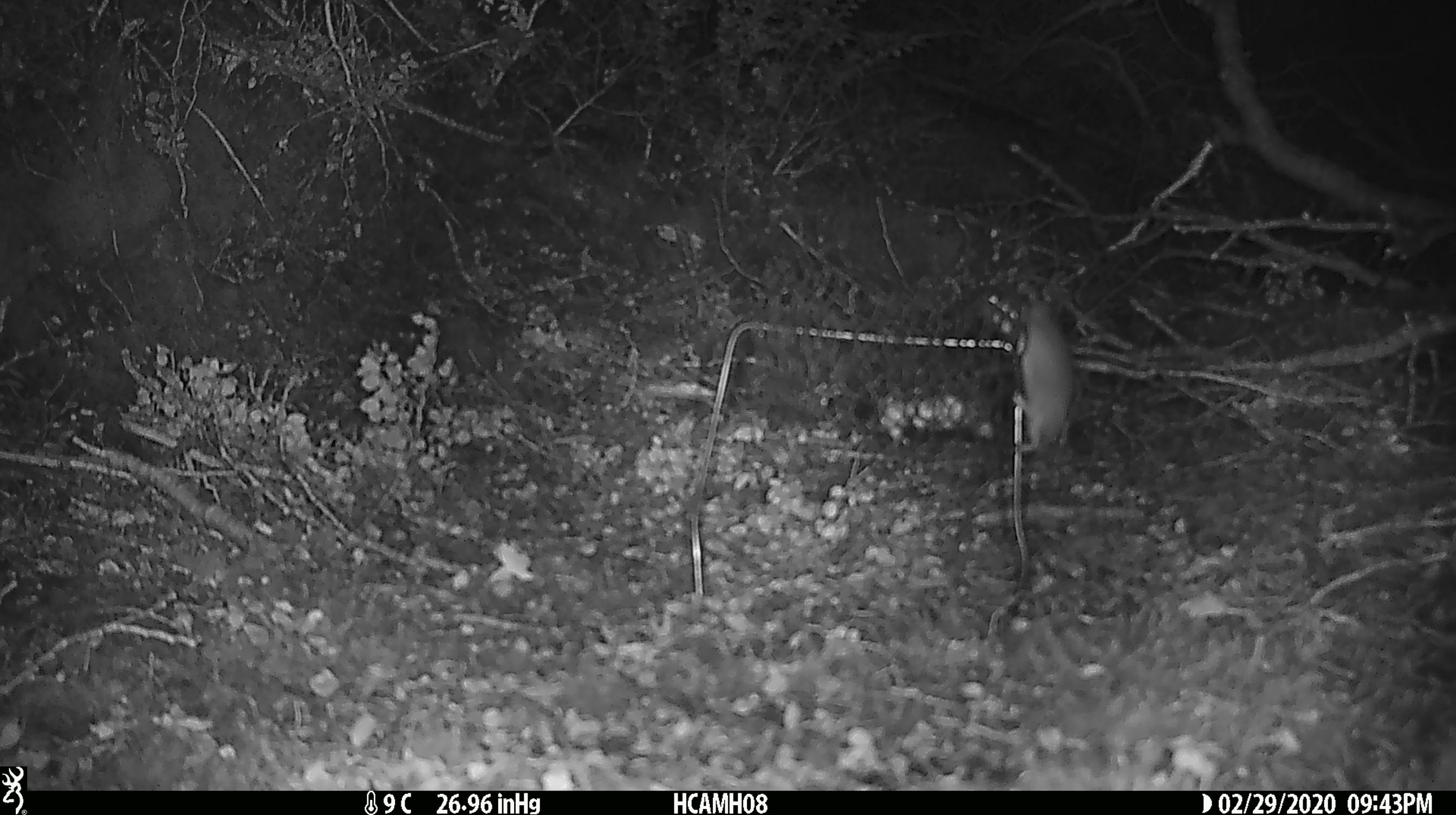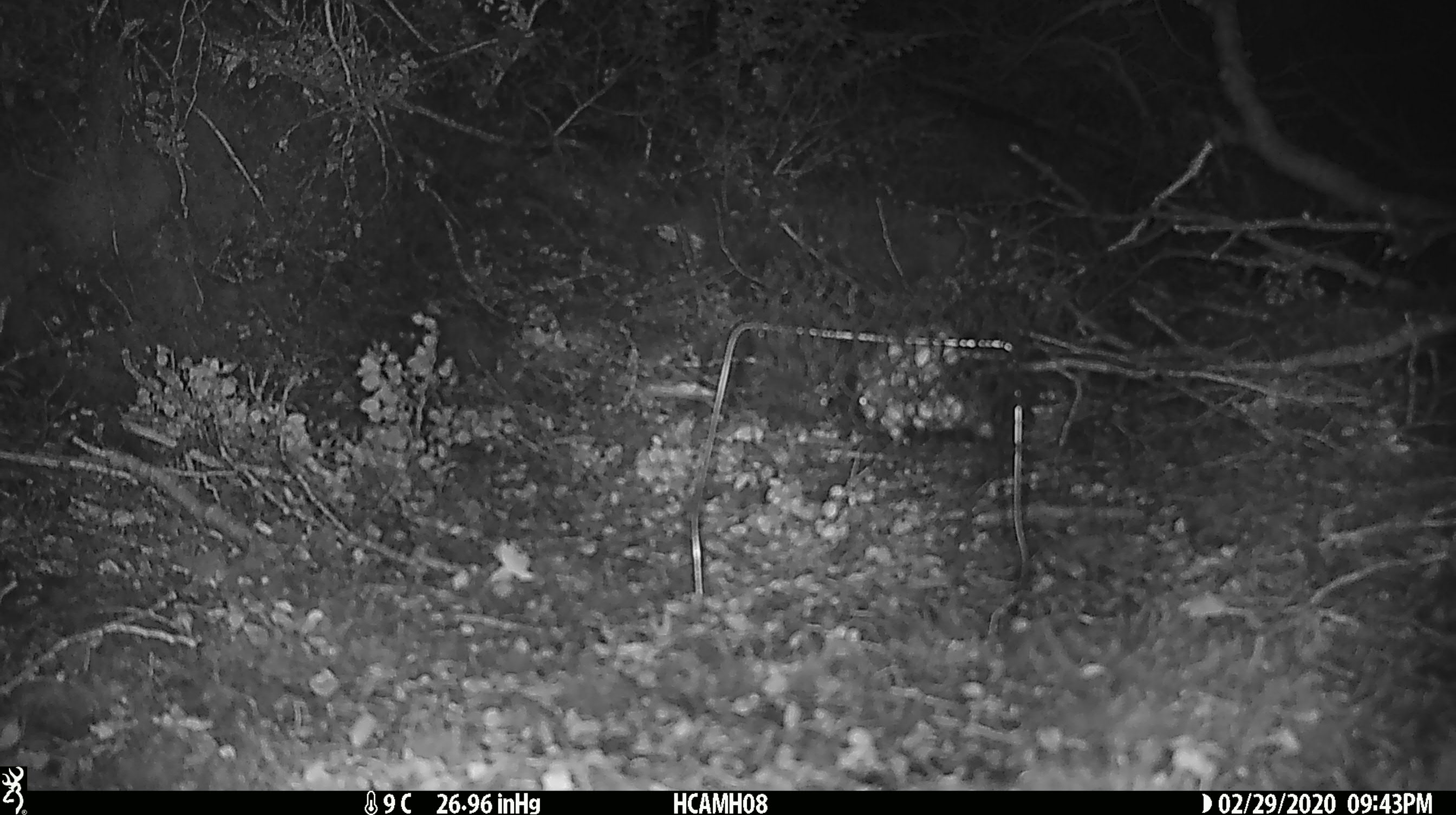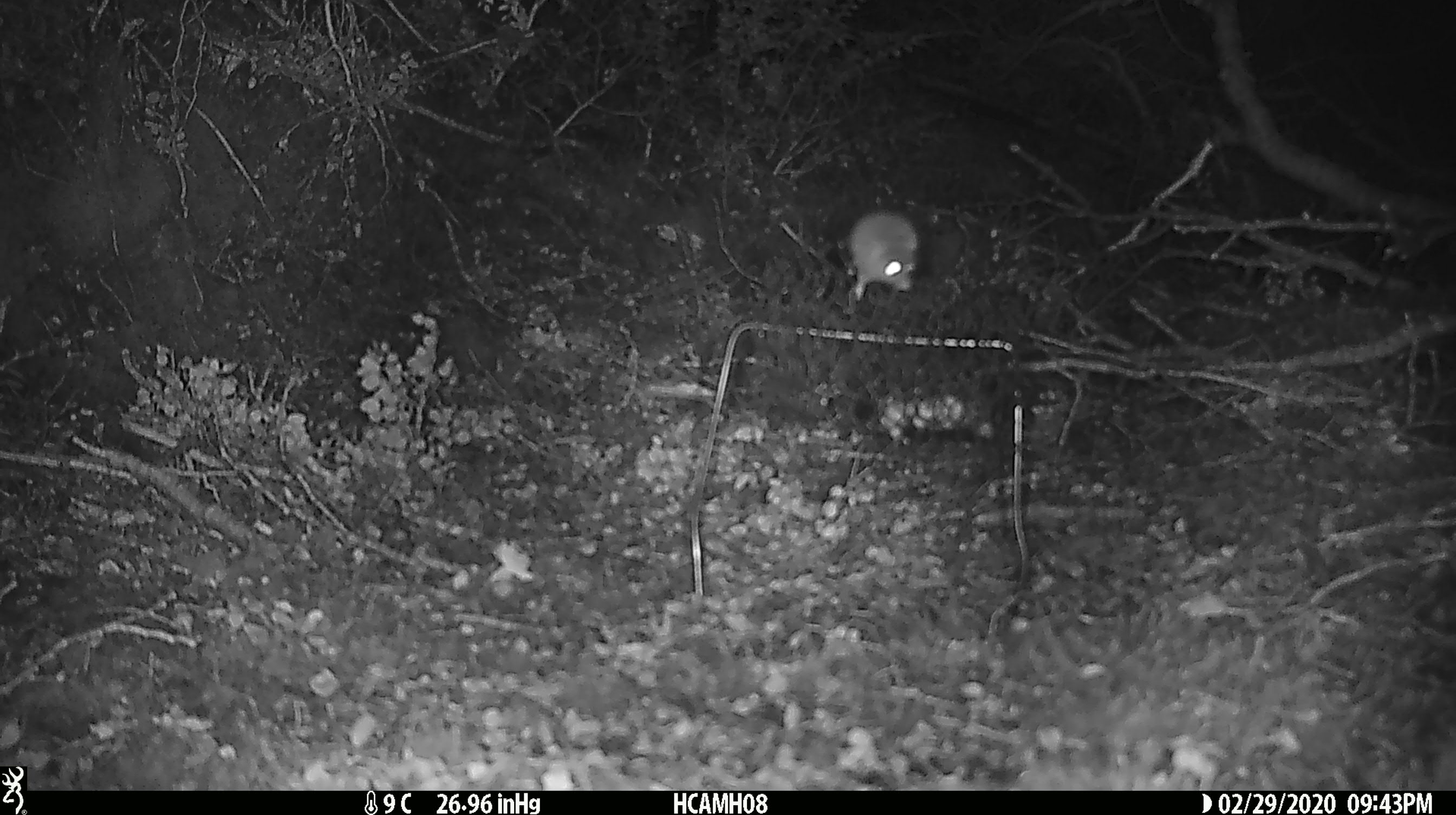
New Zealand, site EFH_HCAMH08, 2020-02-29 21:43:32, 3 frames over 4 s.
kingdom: Animalia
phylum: Chordata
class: Mammalia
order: Rodentia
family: Muridae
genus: Mus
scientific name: Mus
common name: mouse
Mouse (Mus).